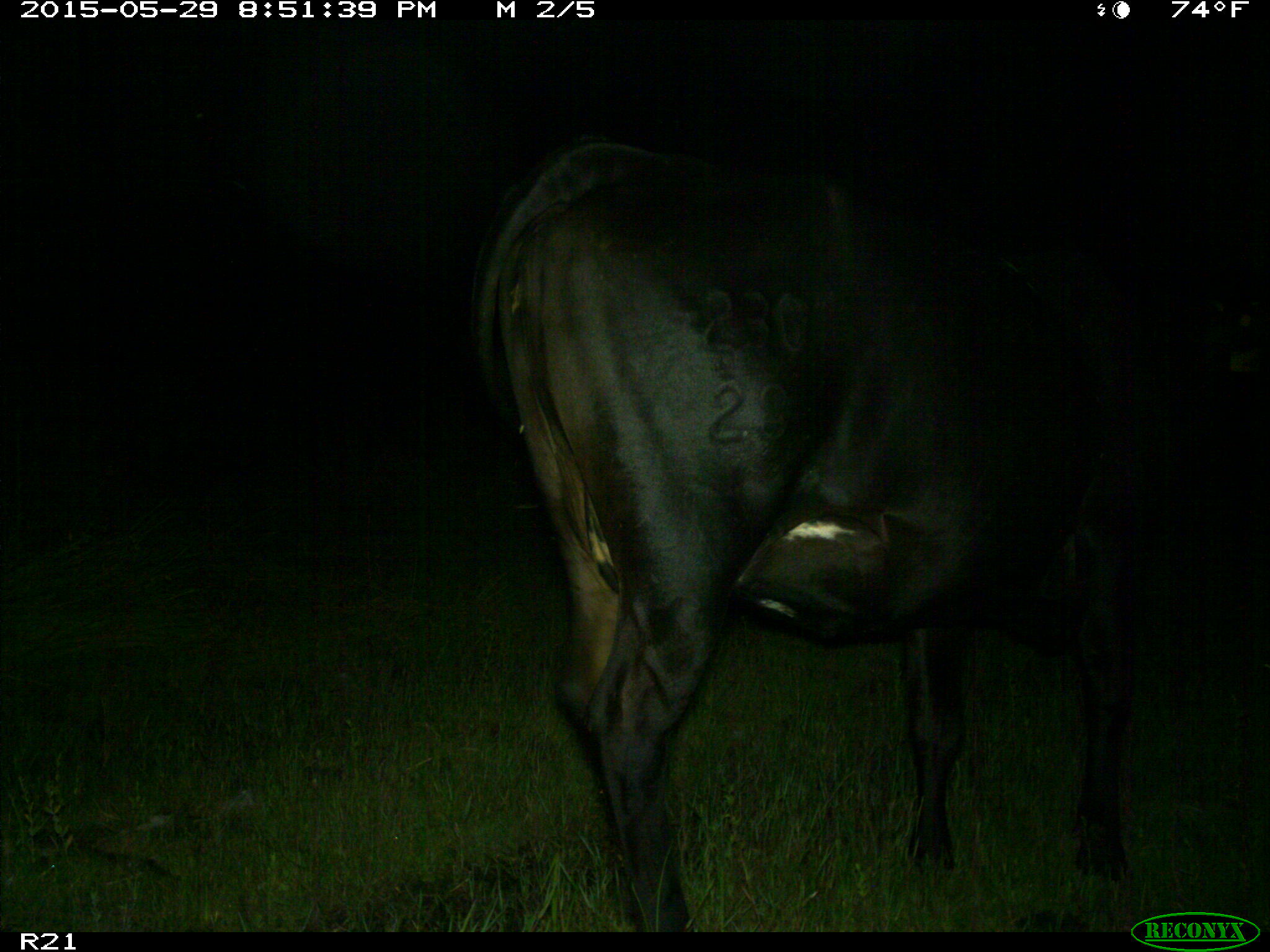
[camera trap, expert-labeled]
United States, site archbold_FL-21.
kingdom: Animalia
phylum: Chordata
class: Mammalia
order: Artiodactyla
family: Bovidae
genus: Bos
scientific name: Bos taurus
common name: domestic cow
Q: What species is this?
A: Bos taurus (domestic cow).